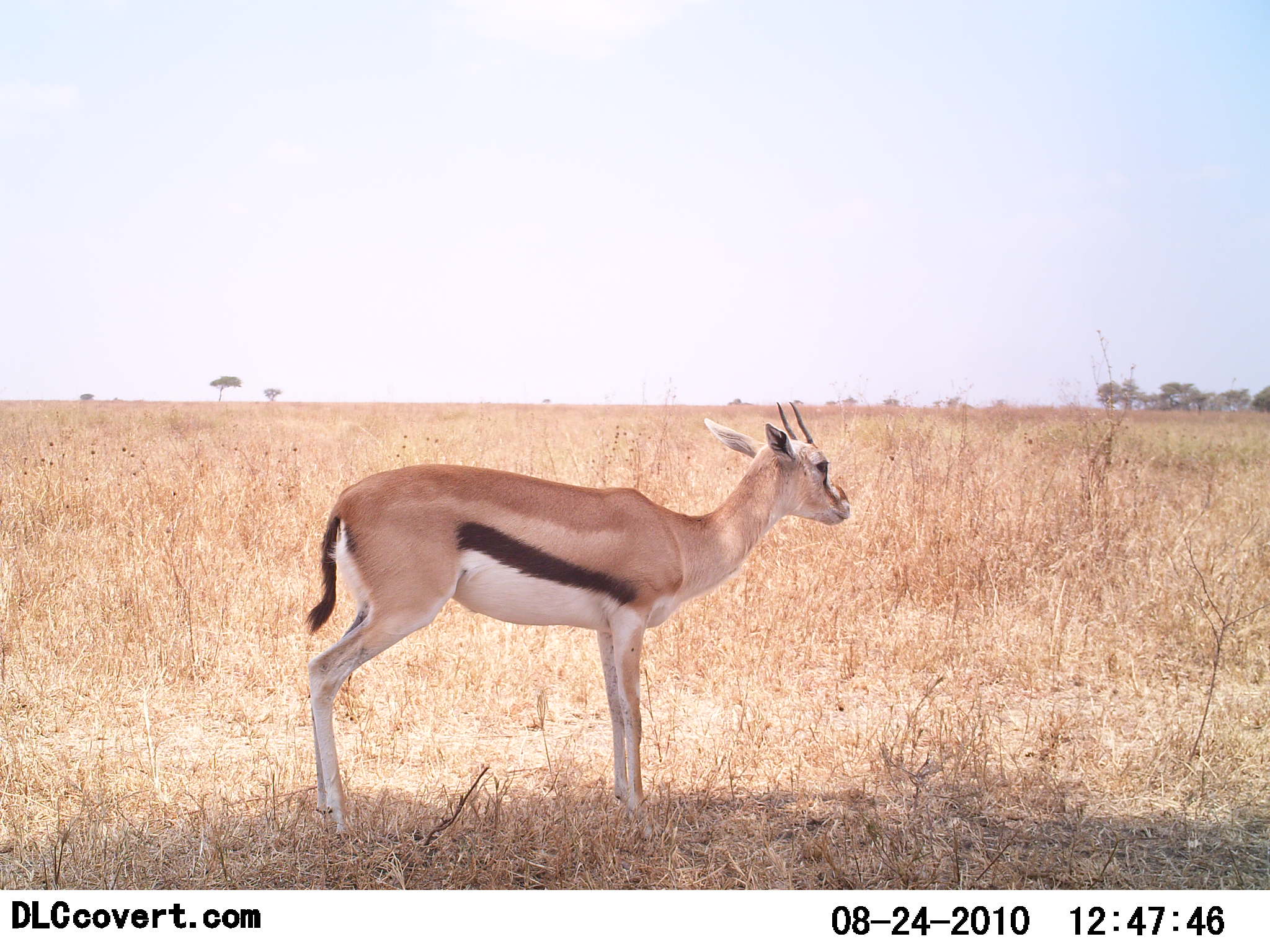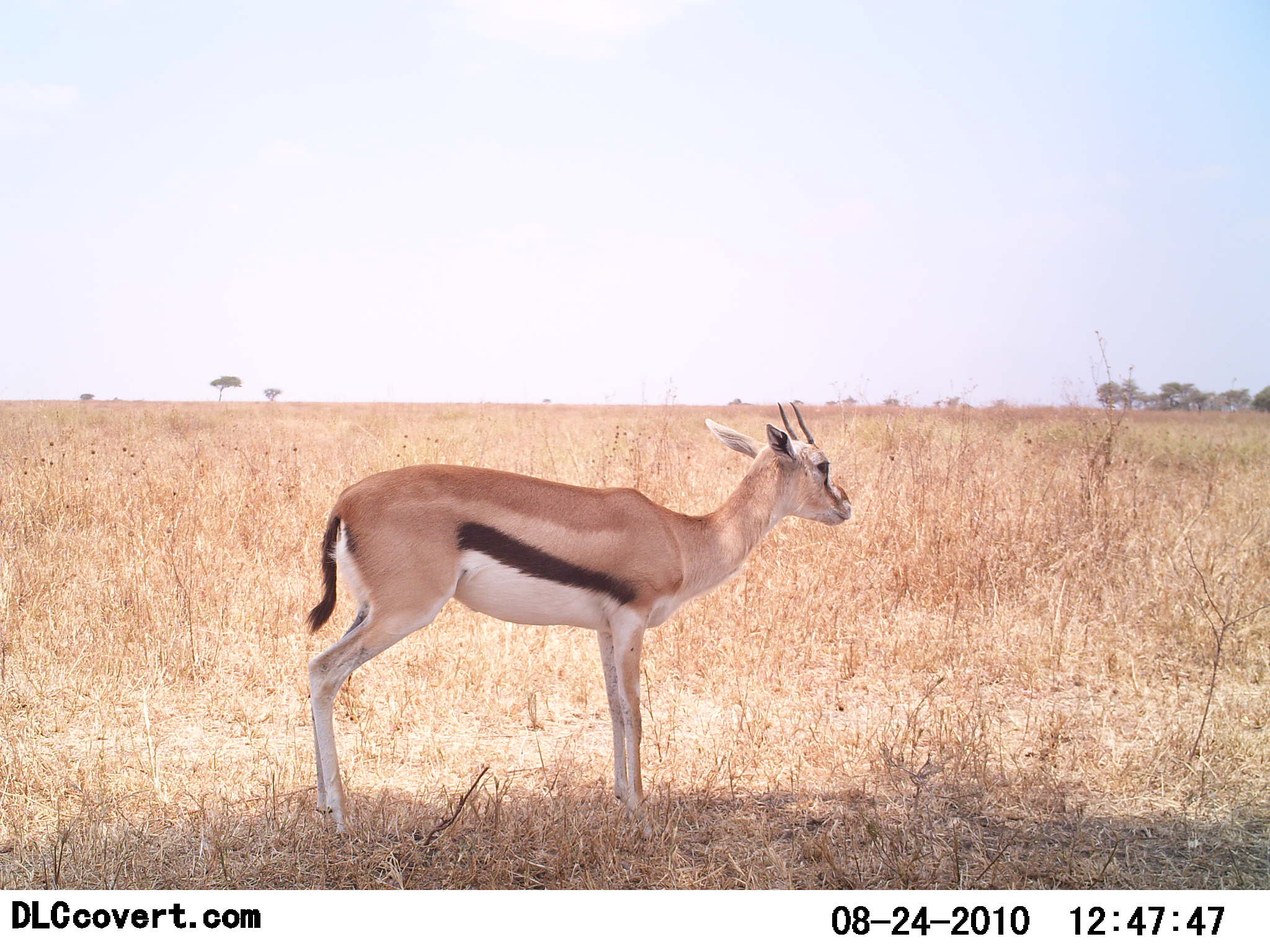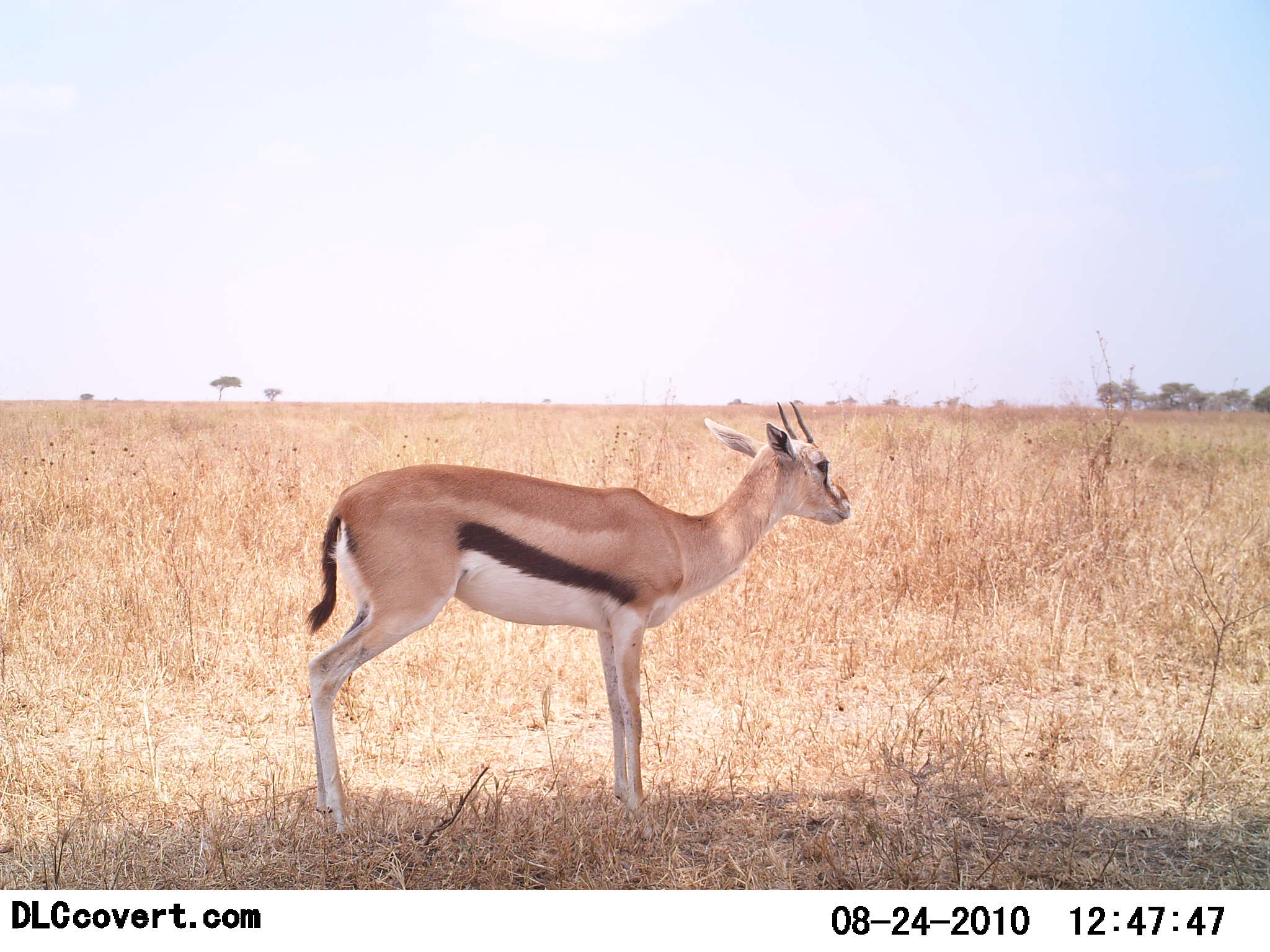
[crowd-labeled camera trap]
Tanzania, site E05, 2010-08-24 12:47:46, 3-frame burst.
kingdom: Animalia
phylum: Chordata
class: Mammalia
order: Artiodactyla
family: Bovidae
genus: Eudorcas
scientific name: Eudorcas thomsonii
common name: thomson's gazelle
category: gazellethomsons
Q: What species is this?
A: Gazellethomsons (thomson's gazelle) (Eudorcas thomsonii).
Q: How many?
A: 1.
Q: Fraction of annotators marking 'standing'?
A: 100%.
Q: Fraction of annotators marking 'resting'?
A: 0%.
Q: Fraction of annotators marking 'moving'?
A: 0%.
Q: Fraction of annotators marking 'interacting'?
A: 0%.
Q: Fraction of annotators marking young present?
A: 0%.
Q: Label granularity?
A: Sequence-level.